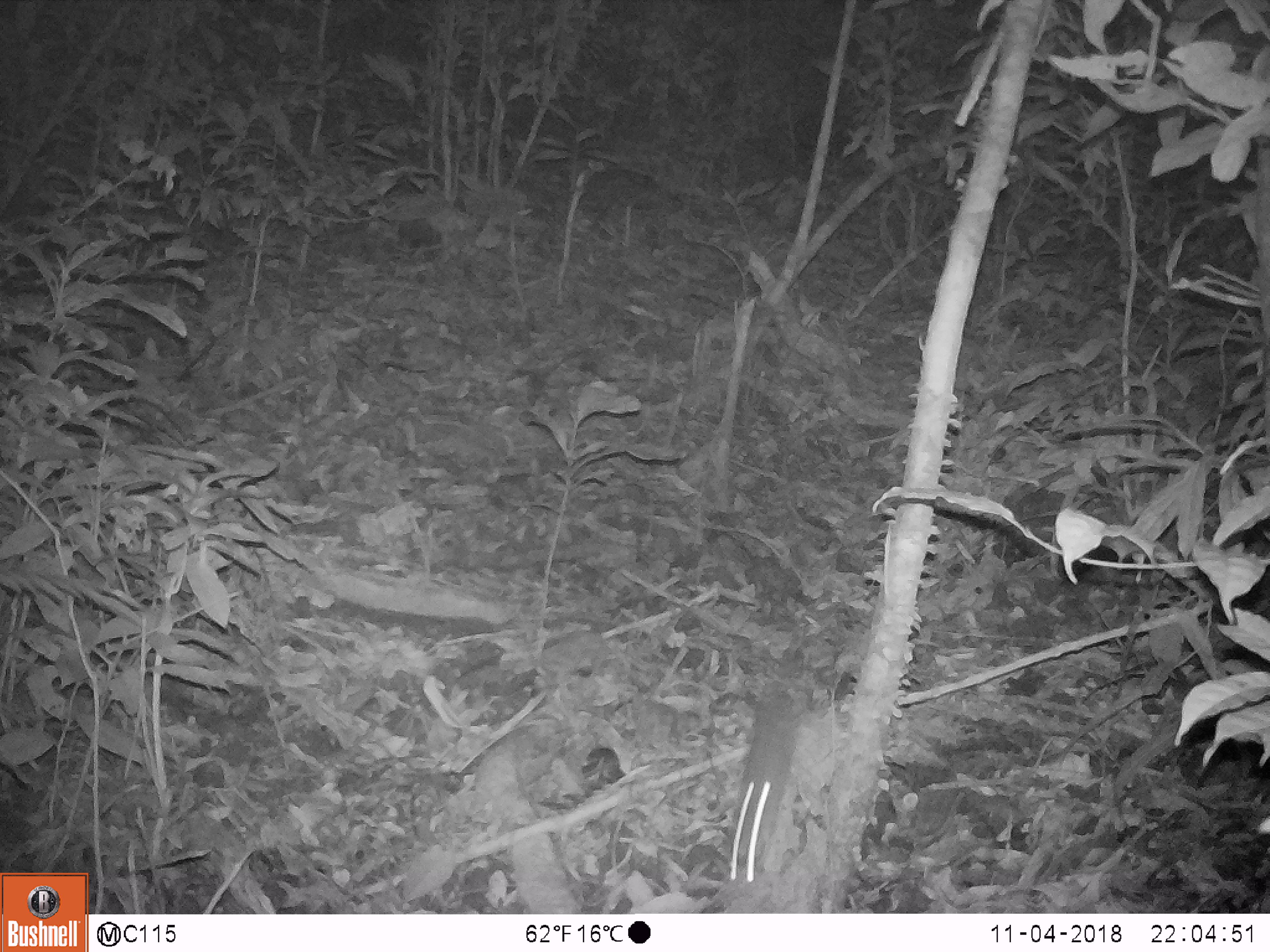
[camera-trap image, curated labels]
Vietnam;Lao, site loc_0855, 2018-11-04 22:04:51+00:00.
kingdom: Animalia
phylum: Chordata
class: Mammalia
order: Rodentia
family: Muridae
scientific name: Muridae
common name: old-world mice and rats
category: unidentified murid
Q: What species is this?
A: Unidentified murid (old-world mice and rats) (Muridae).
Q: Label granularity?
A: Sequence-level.